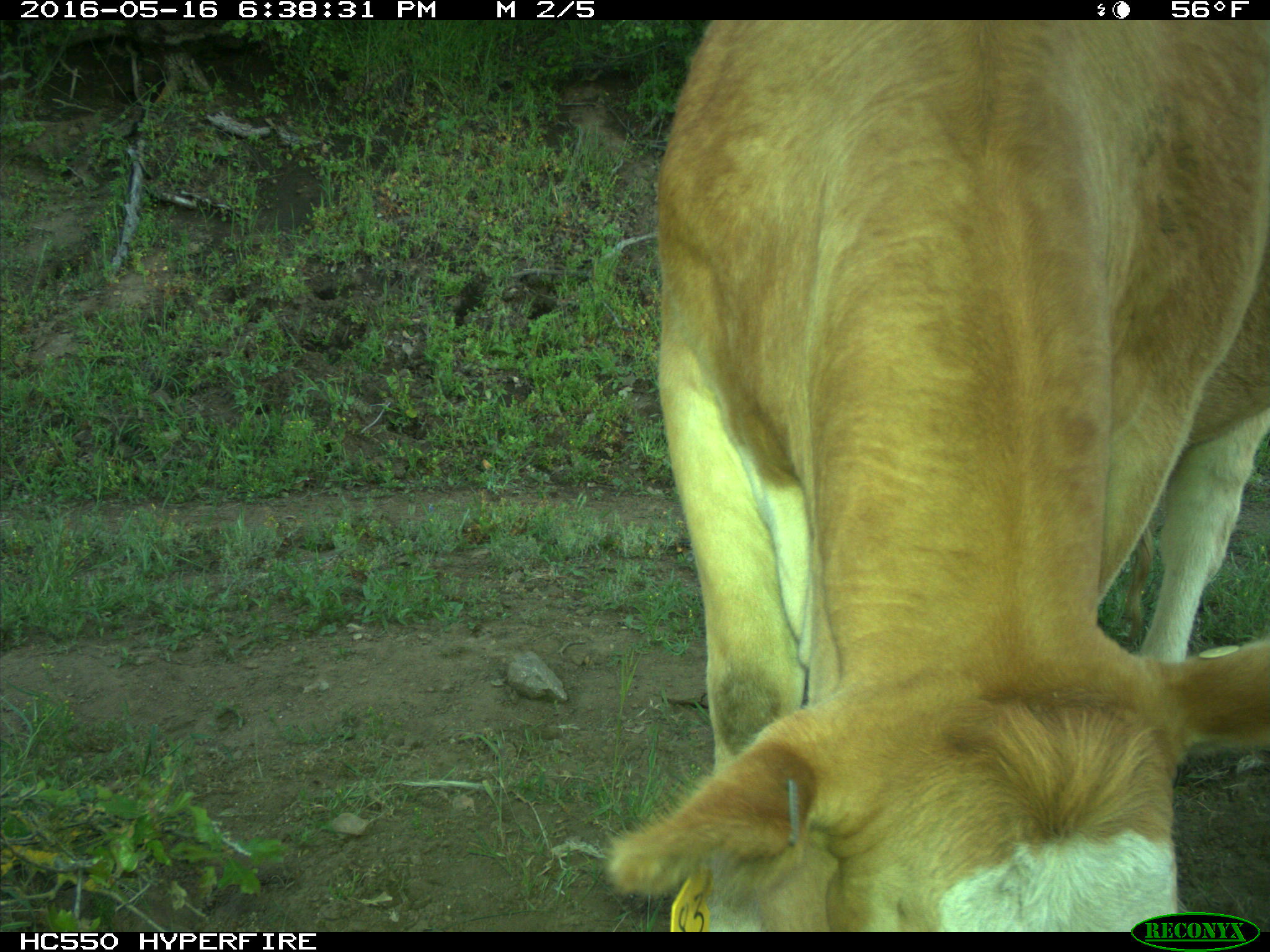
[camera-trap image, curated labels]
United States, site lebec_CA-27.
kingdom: Animalia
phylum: Chordata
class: Mammalia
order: Artiodactyla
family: Bovidae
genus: Bos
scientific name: Bos taurus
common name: domestic cow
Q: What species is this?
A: Bos taurus (domestic cow).